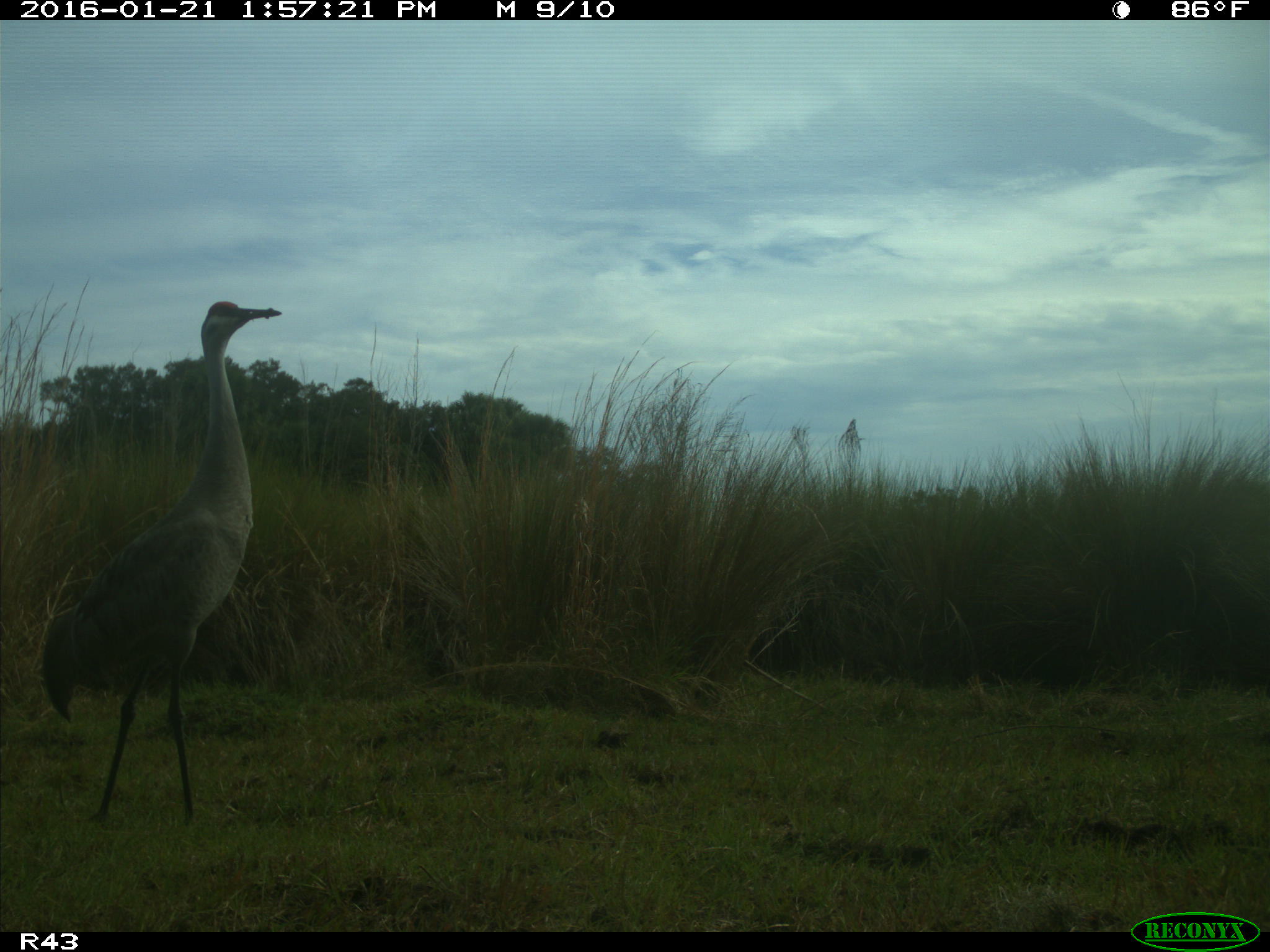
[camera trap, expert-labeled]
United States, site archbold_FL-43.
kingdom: Animalia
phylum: Chordata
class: Aves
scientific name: Aves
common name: birds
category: unidentified bird